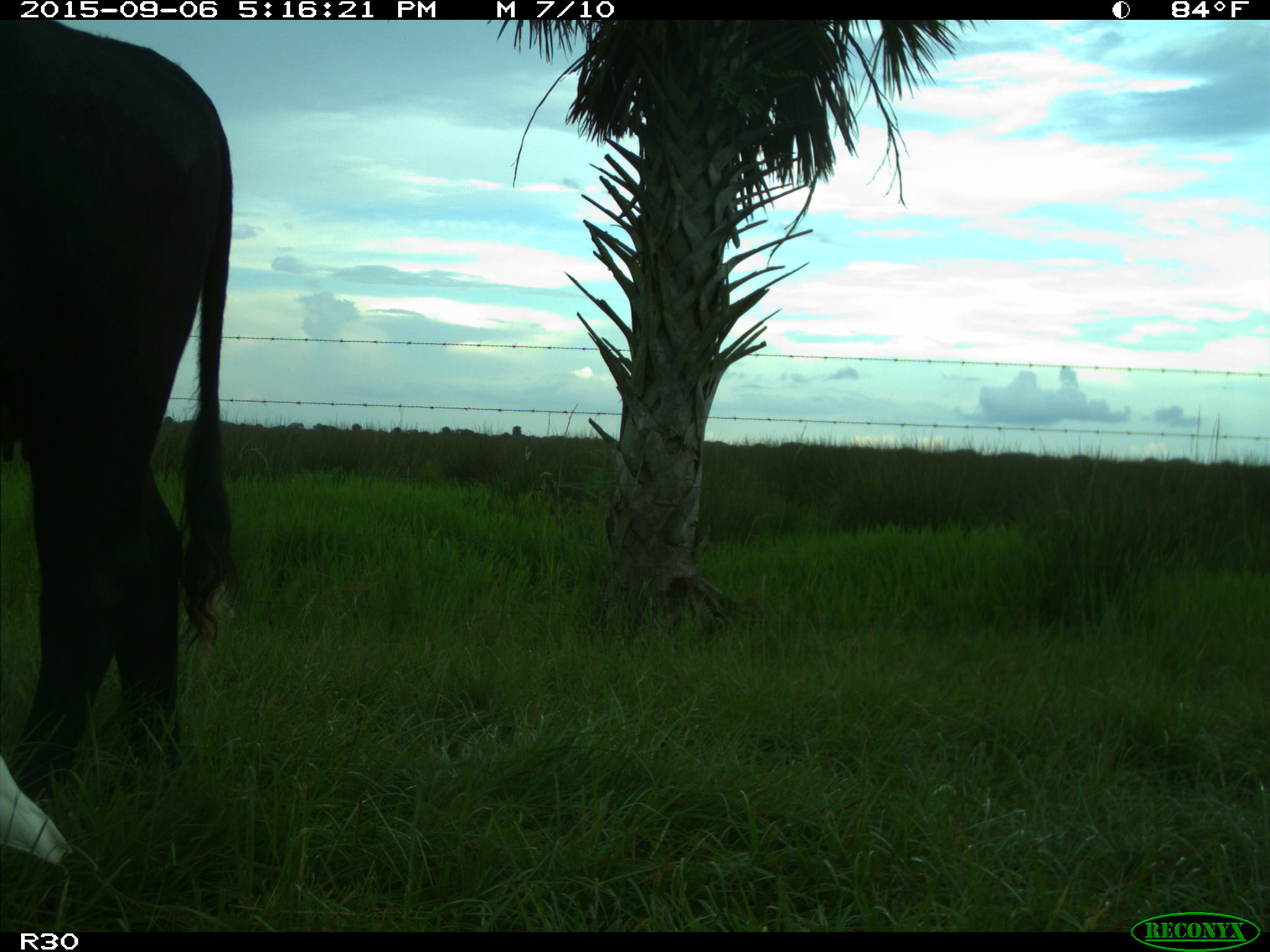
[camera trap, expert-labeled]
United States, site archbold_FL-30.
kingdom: Animalia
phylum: Chordata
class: Mammalia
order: Artiodactyla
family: Bovidae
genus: Bos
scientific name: Bos taurus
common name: domestic cow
Bos taurus (domestic cow).